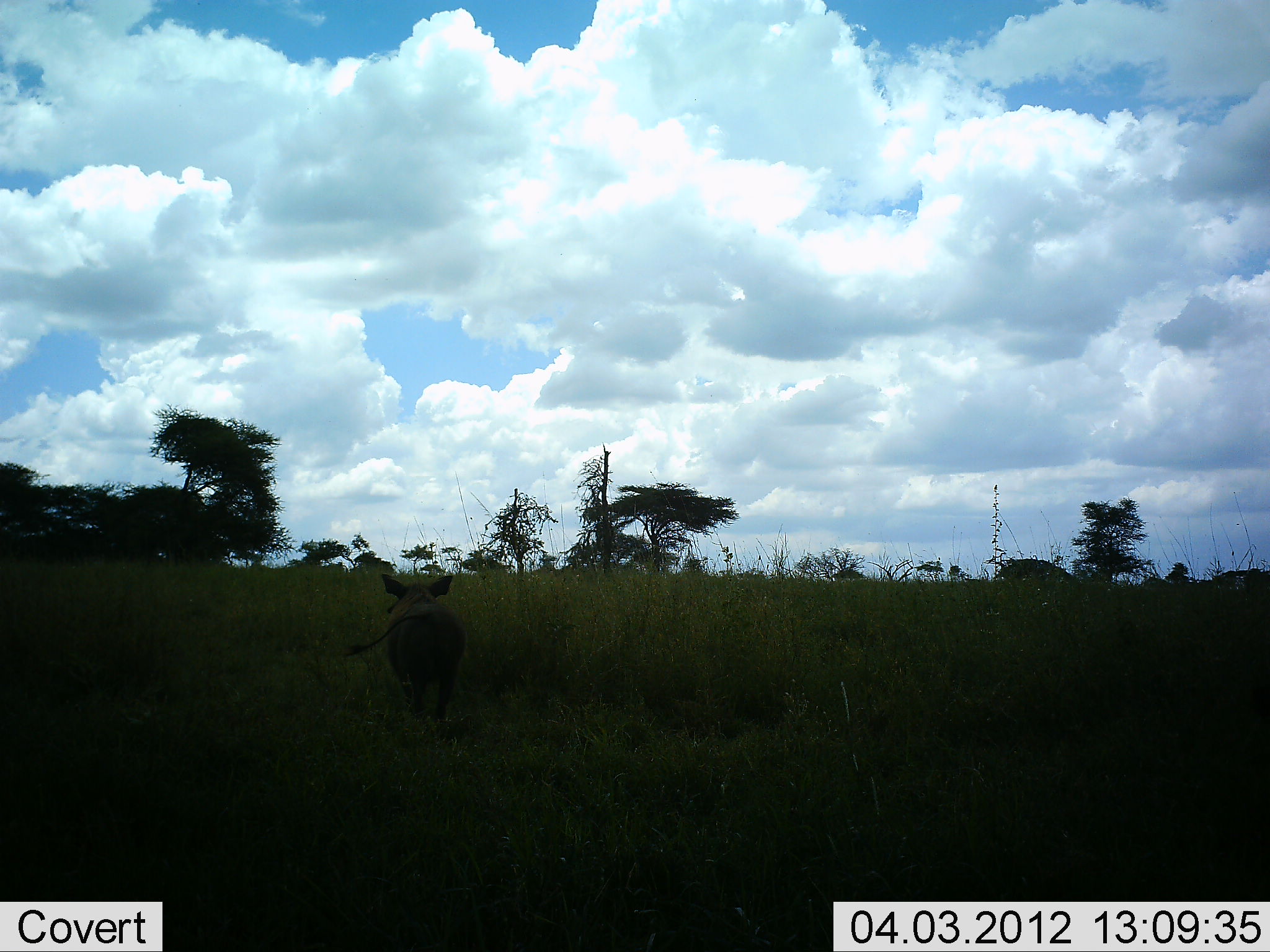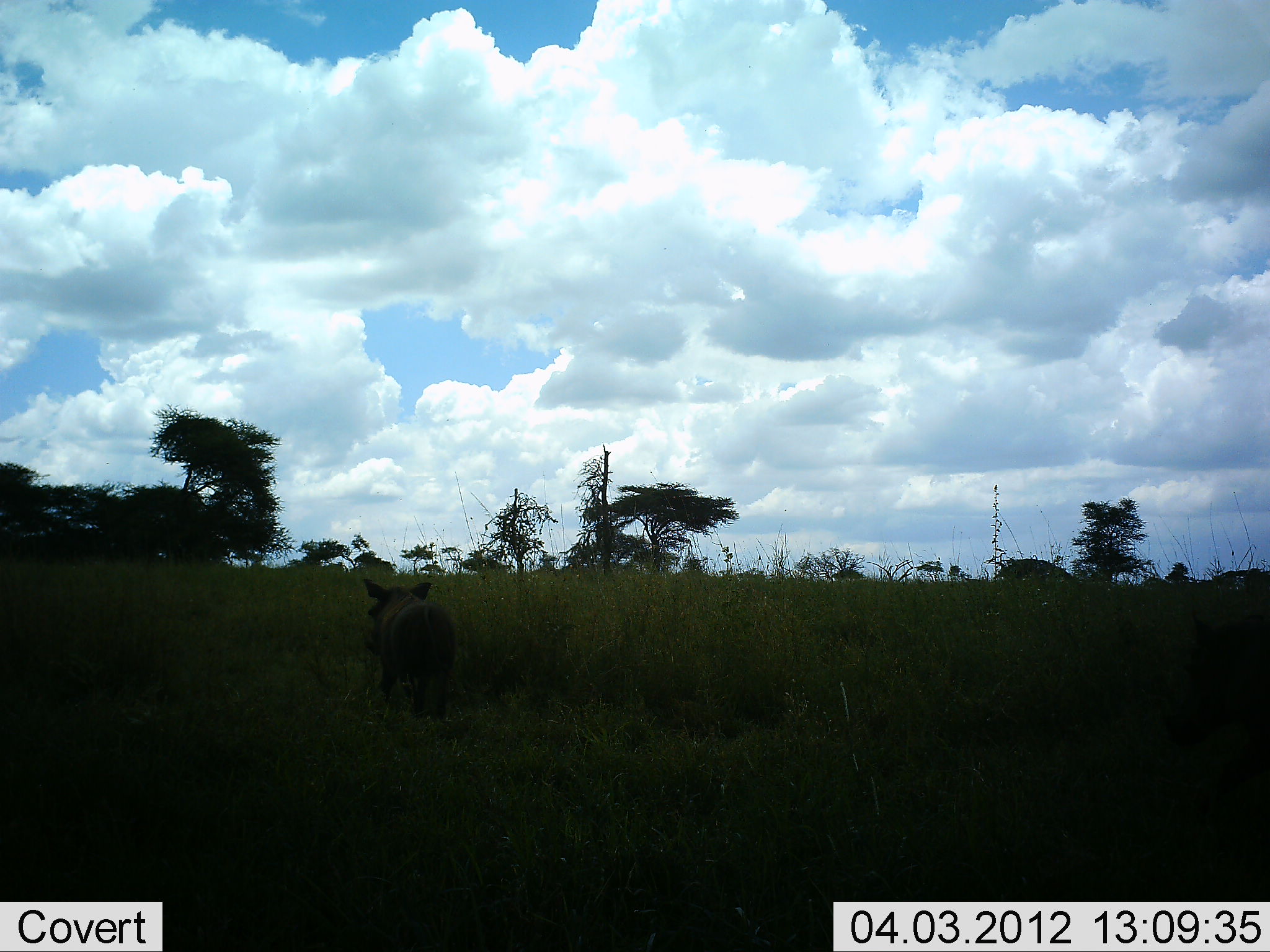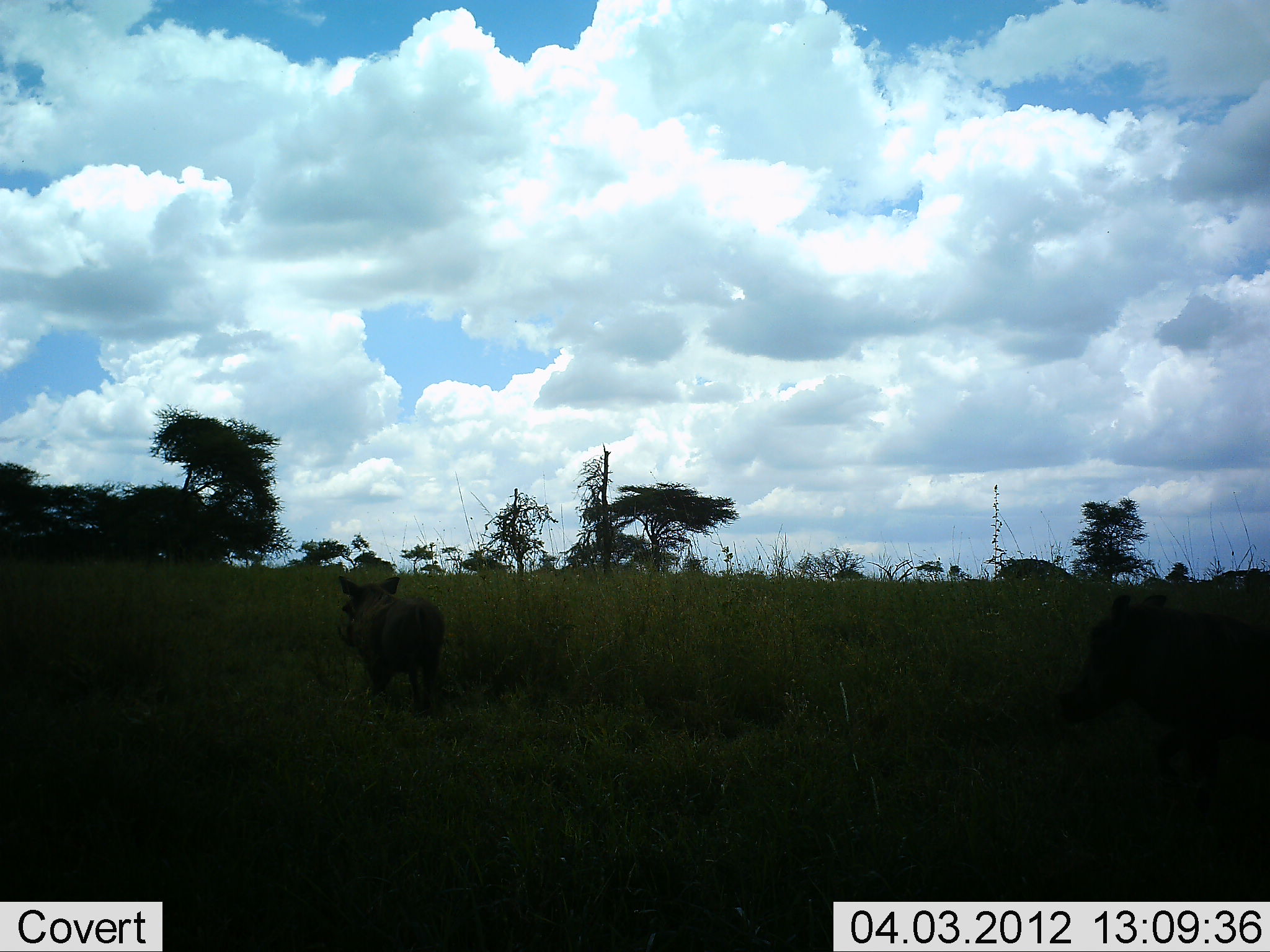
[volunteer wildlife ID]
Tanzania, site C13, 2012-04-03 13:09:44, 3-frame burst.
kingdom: Animalia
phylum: Chordata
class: Mammalia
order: Artiodactyla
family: Suidae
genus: Phacochoerus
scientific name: Phacochoerus africanus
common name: warthog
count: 1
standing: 8%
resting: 0%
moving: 92%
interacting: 0%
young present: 0%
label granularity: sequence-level